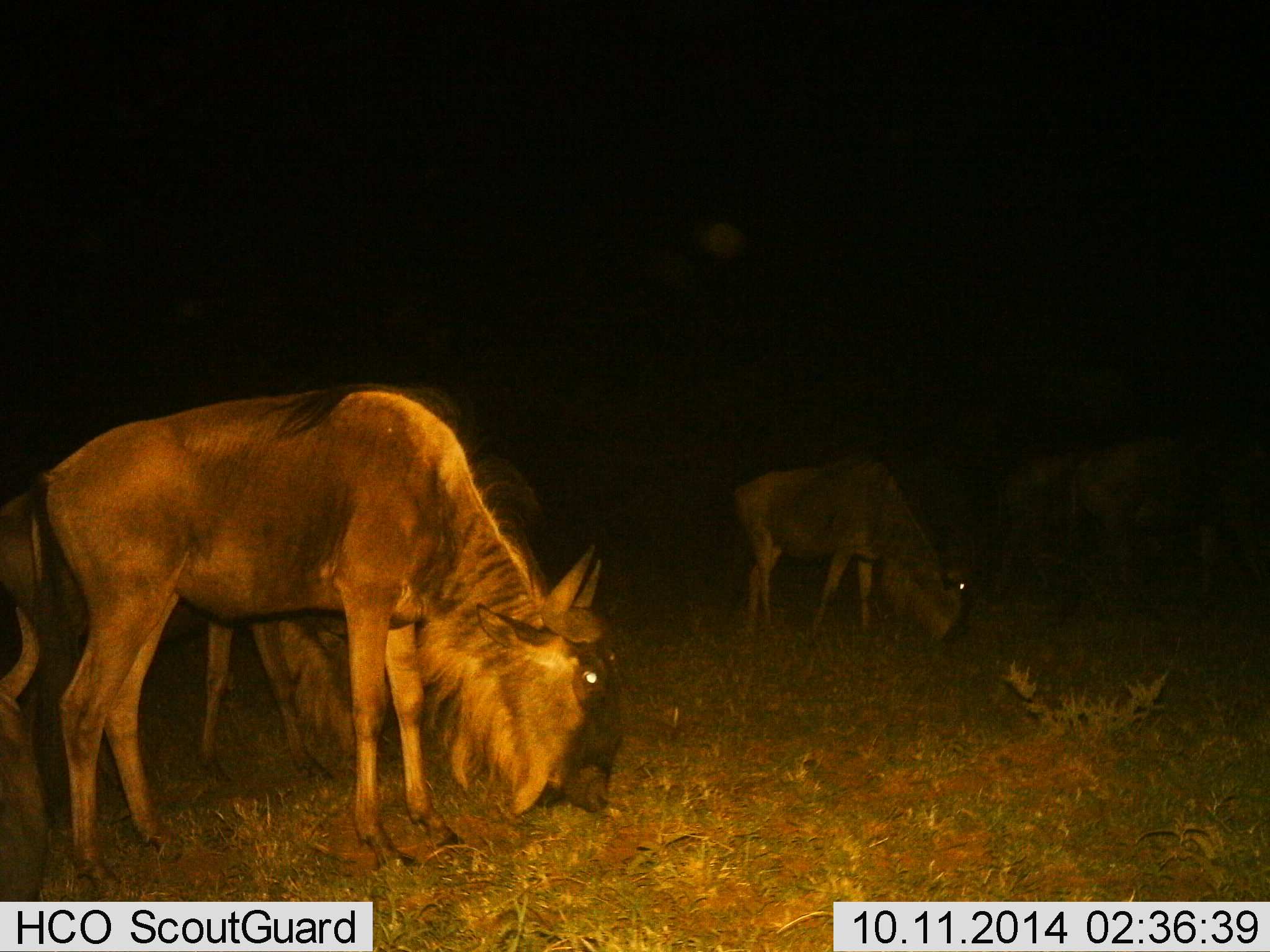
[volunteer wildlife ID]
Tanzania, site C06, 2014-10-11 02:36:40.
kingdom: Animalia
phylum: Chordata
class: Mammalia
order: Artiodactyla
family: Bovidae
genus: Connochaetes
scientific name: Connochaetes taurinus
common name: blue wildebeest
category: wildebeest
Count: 4.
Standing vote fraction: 20%.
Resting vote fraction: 0%.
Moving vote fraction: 0%.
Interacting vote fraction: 0%.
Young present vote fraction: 0%.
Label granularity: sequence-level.